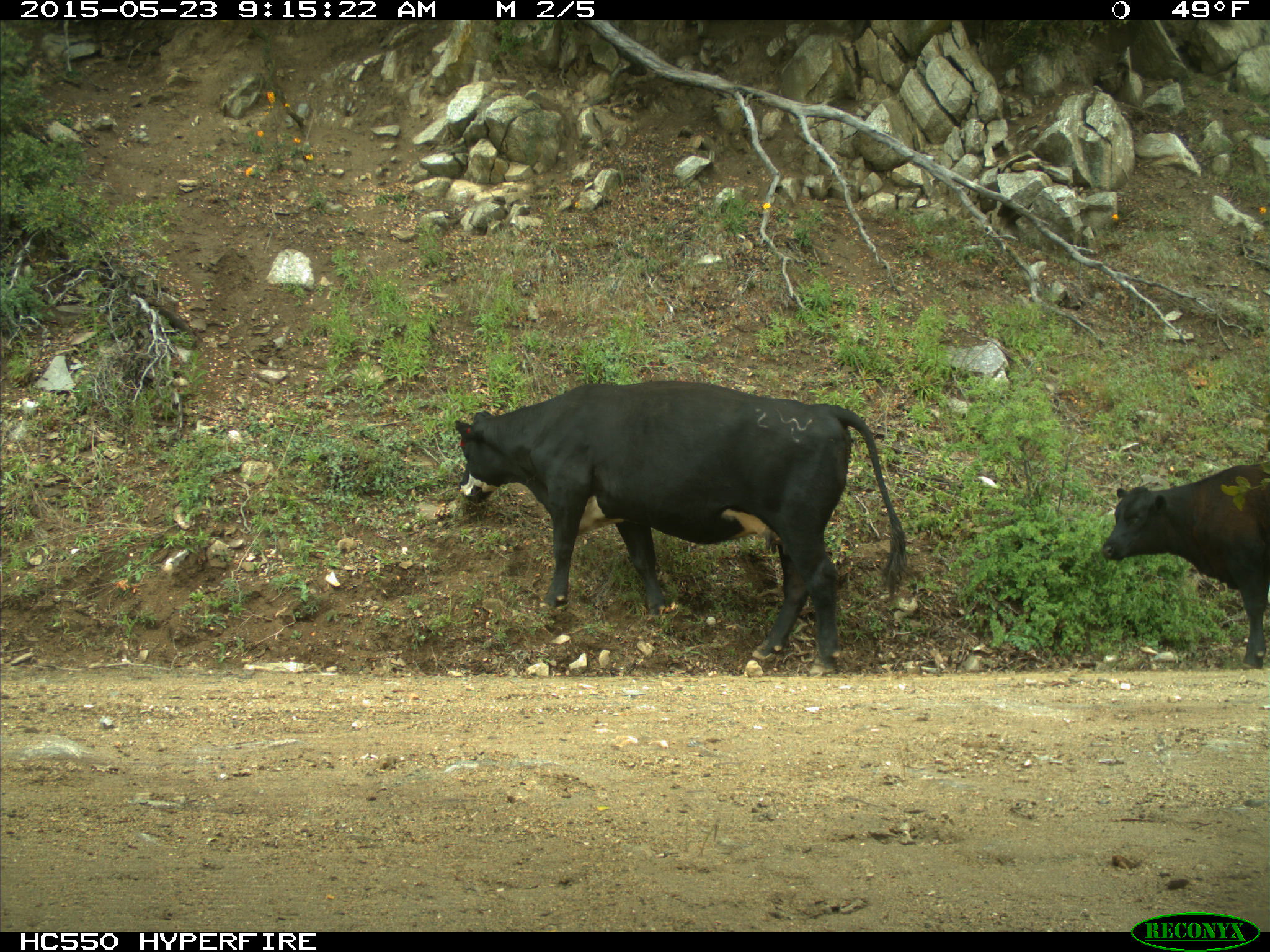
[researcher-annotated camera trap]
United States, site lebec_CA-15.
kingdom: Animalia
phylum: Chordata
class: Mammalia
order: Artiodactyla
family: Bovidae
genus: Bos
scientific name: Bos taurus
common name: domestic cow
Bos taurus (domestic cow).